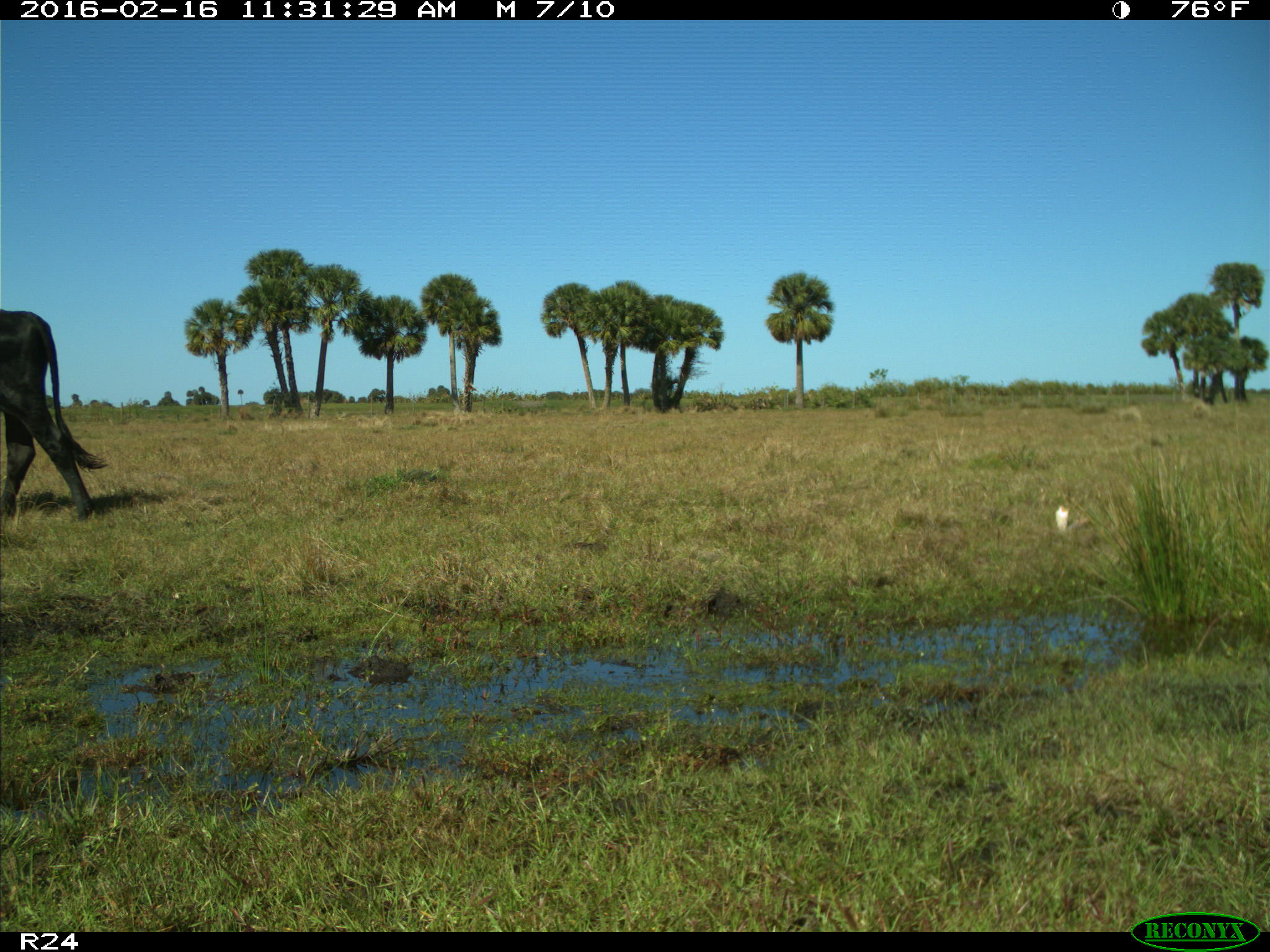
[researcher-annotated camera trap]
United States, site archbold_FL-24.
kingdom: Animalia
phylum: Chordata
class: Mammalia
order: Artiodactyla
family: Bovidae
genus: Bos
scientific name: Bos taurus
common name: domestic cow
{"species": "Bos taurus (domestic cow)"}